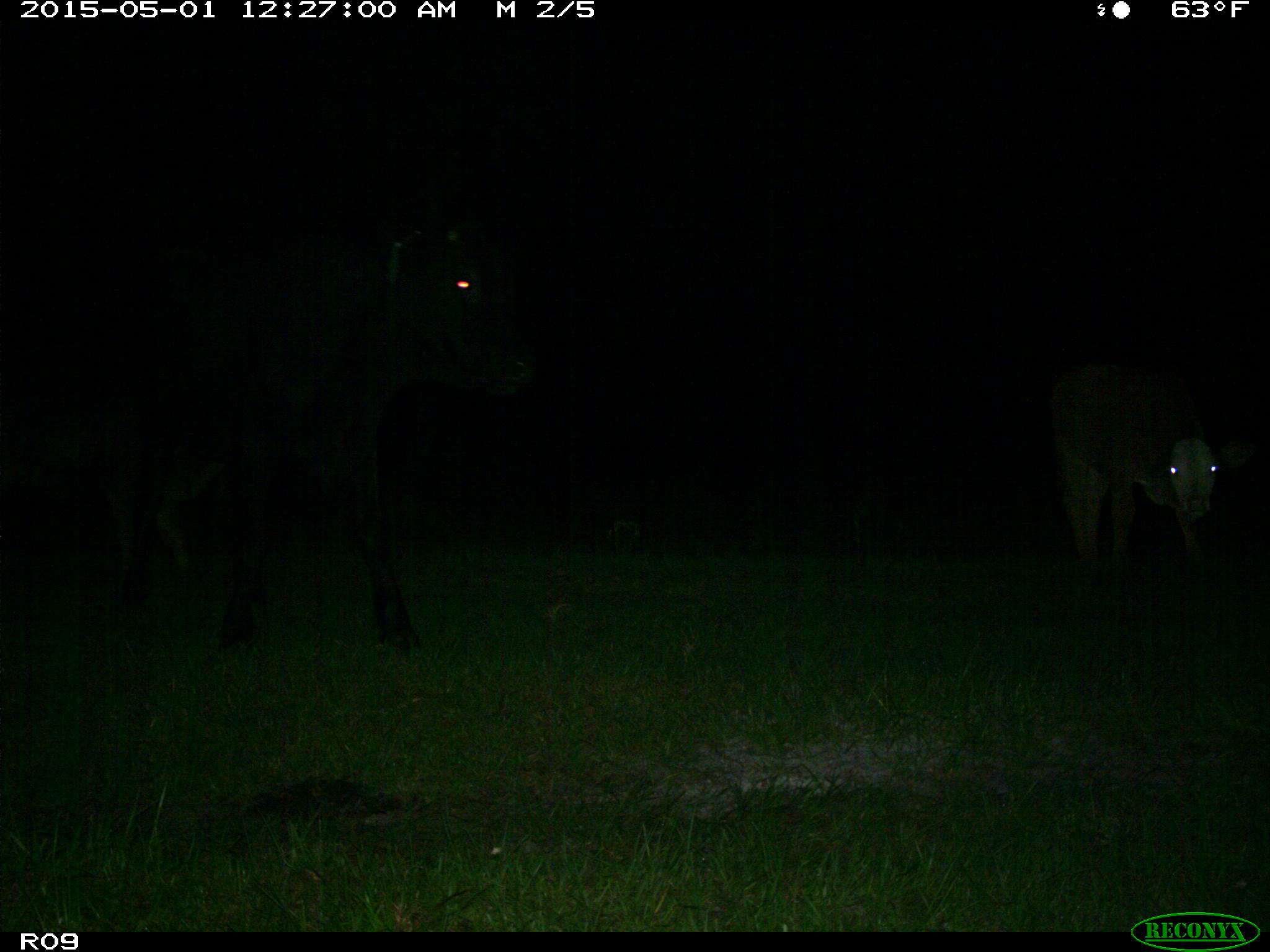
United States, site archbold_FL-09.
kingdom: Animalia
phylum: Chordata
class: Mammalia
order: Artiodactyla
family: Bovidae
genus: Bos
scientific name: Bos taurus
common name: domestic cow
Bos taurus (domestic cow).